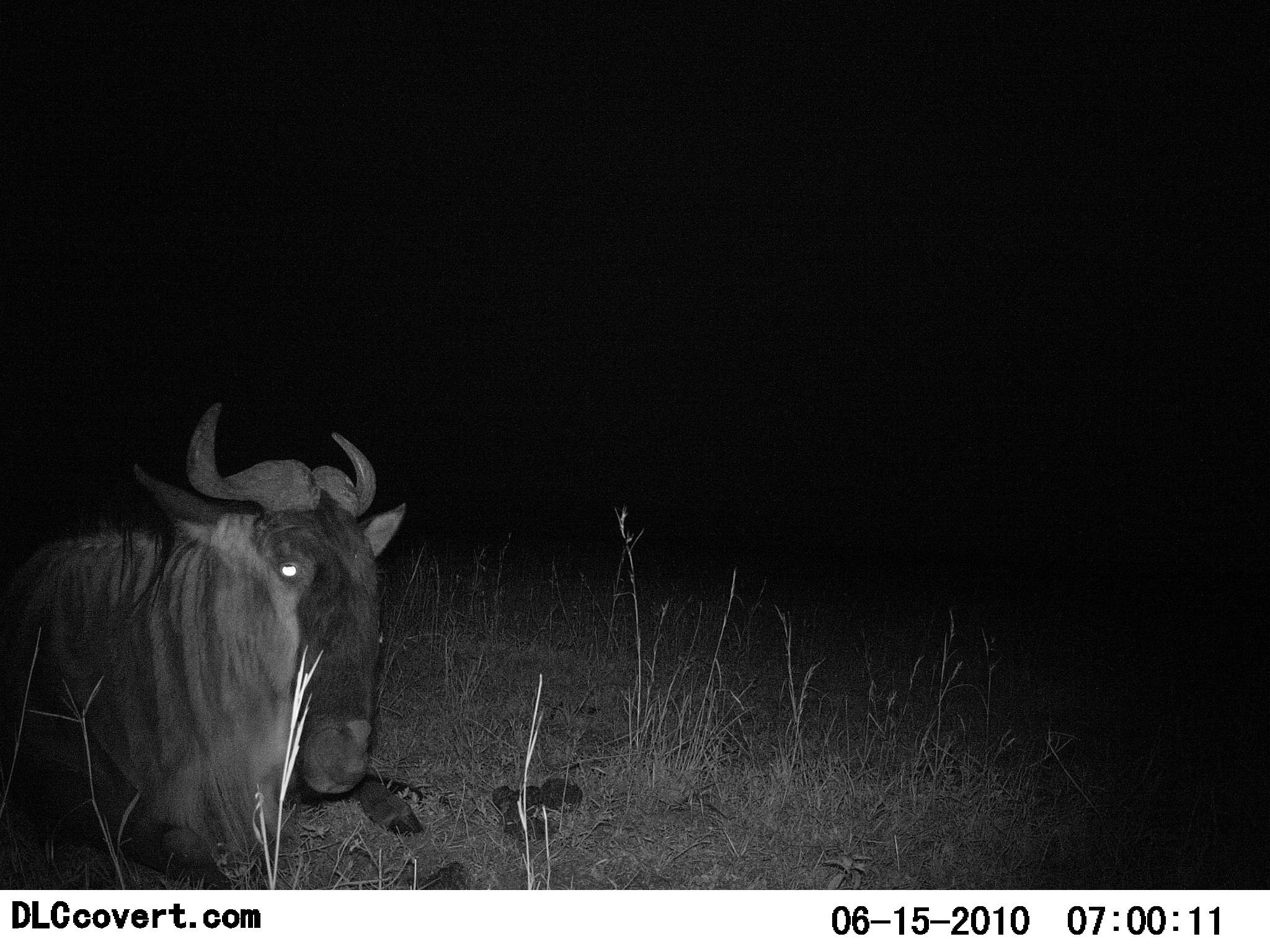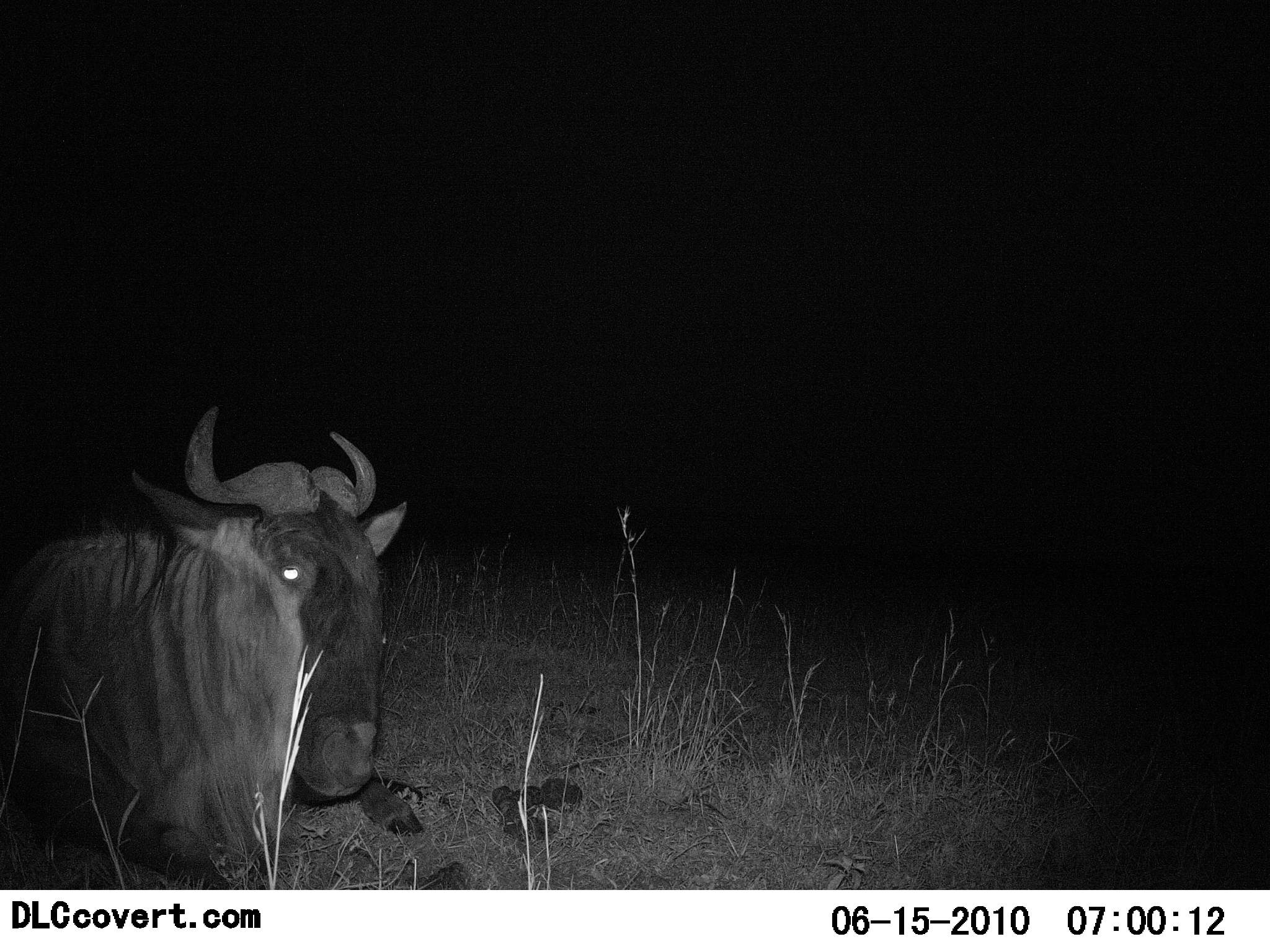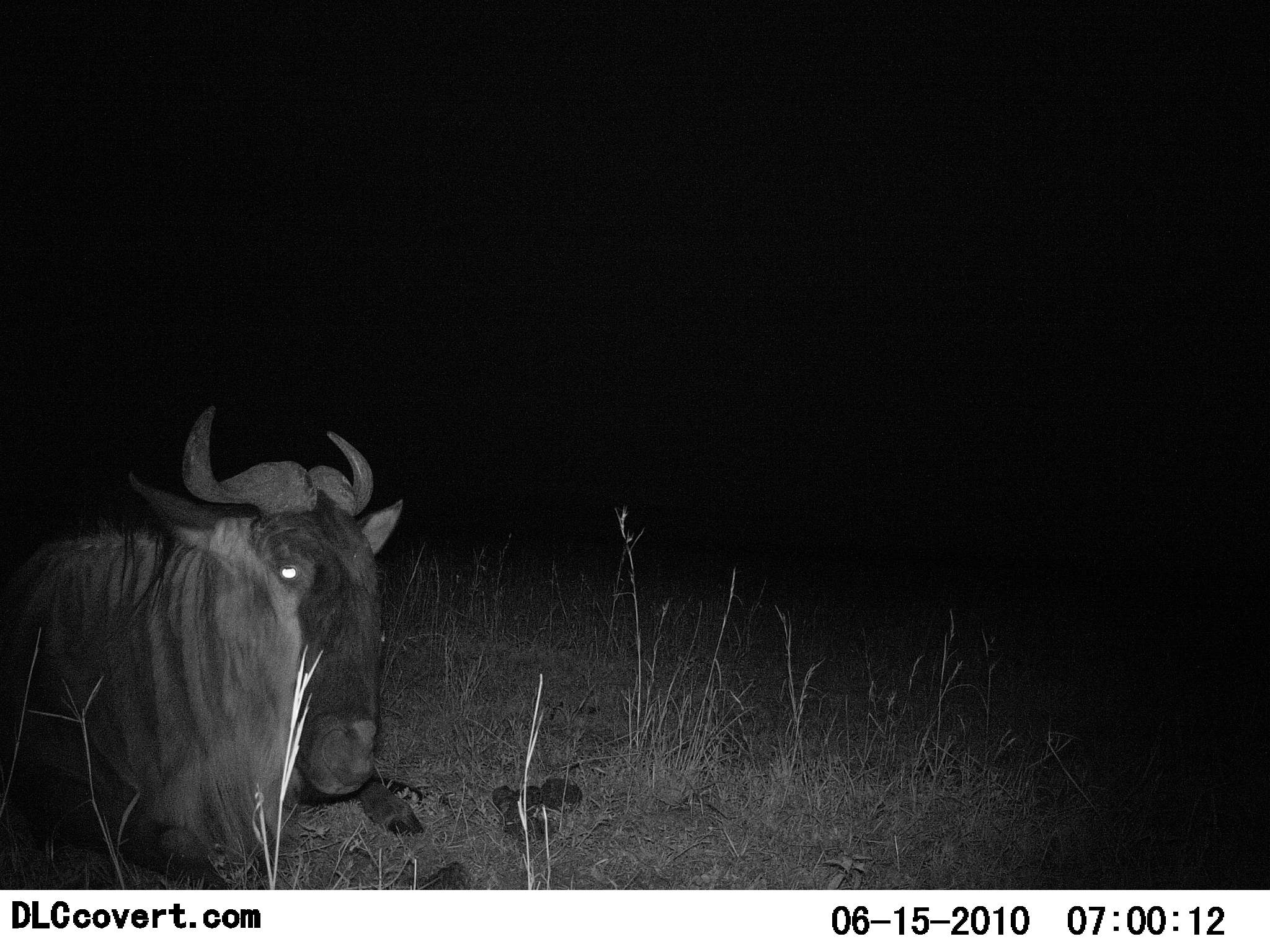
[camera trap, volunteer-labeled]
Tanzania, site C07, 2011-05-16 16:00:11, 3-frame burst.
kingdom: Animalia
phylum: Chordata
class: Mammalia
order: Artiodactyla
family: Bovidae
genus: Connochaetes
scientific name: Connochaetes taurinus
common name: blue wildebeest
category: wildebeest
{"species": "wildebeest (blue wildebeest) (Connochaetes taurinus)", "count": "1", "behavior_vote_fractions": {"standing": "18%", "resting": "73%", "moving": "9%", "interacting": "0%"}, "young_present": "0%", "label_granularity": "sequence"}